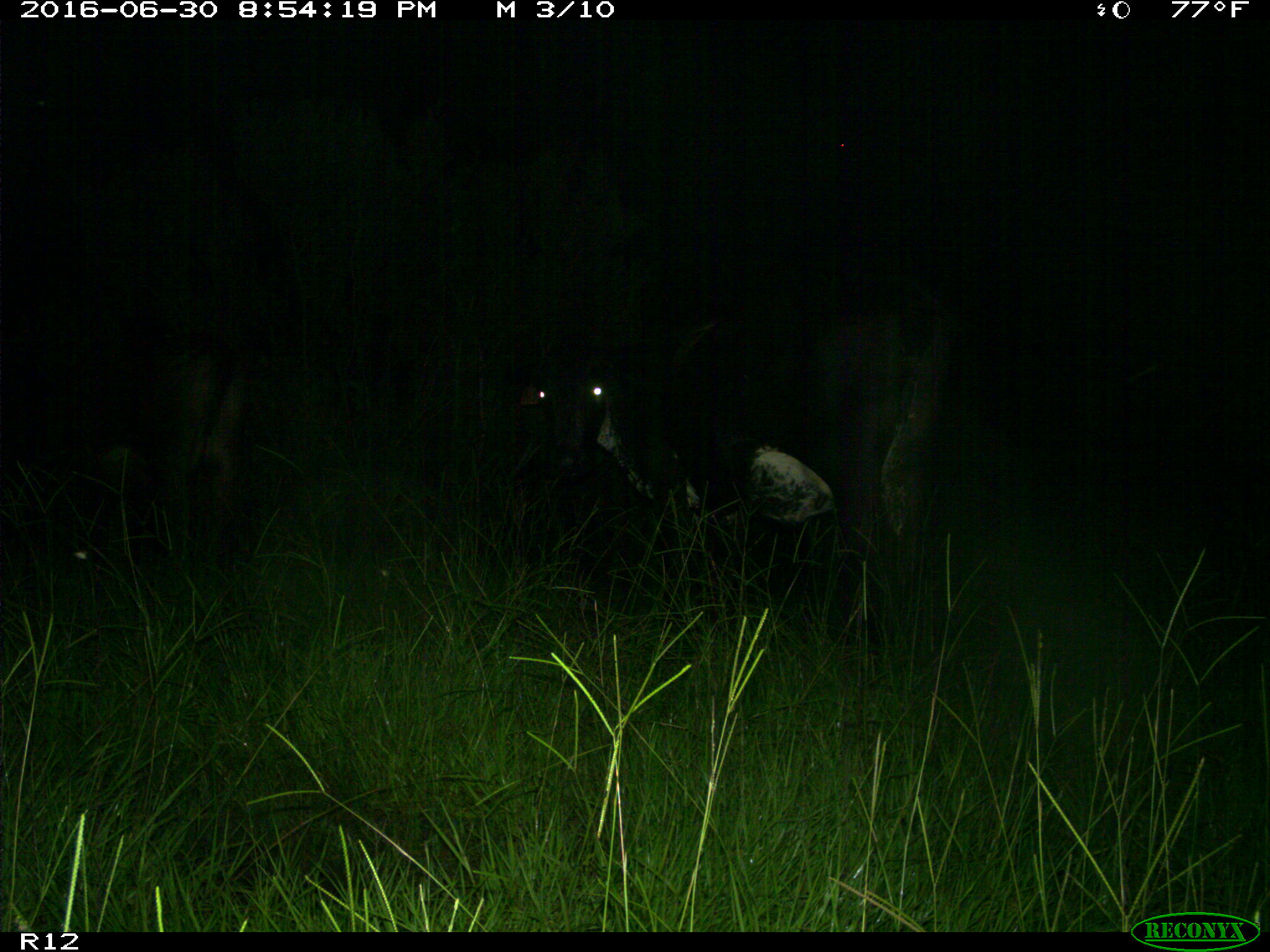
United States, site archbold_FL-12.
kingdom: Animalia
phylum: Chordata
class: Mammalia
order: Artiodactyla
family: Bovidae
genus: Bos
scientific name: Bos taurus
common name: domestic cow